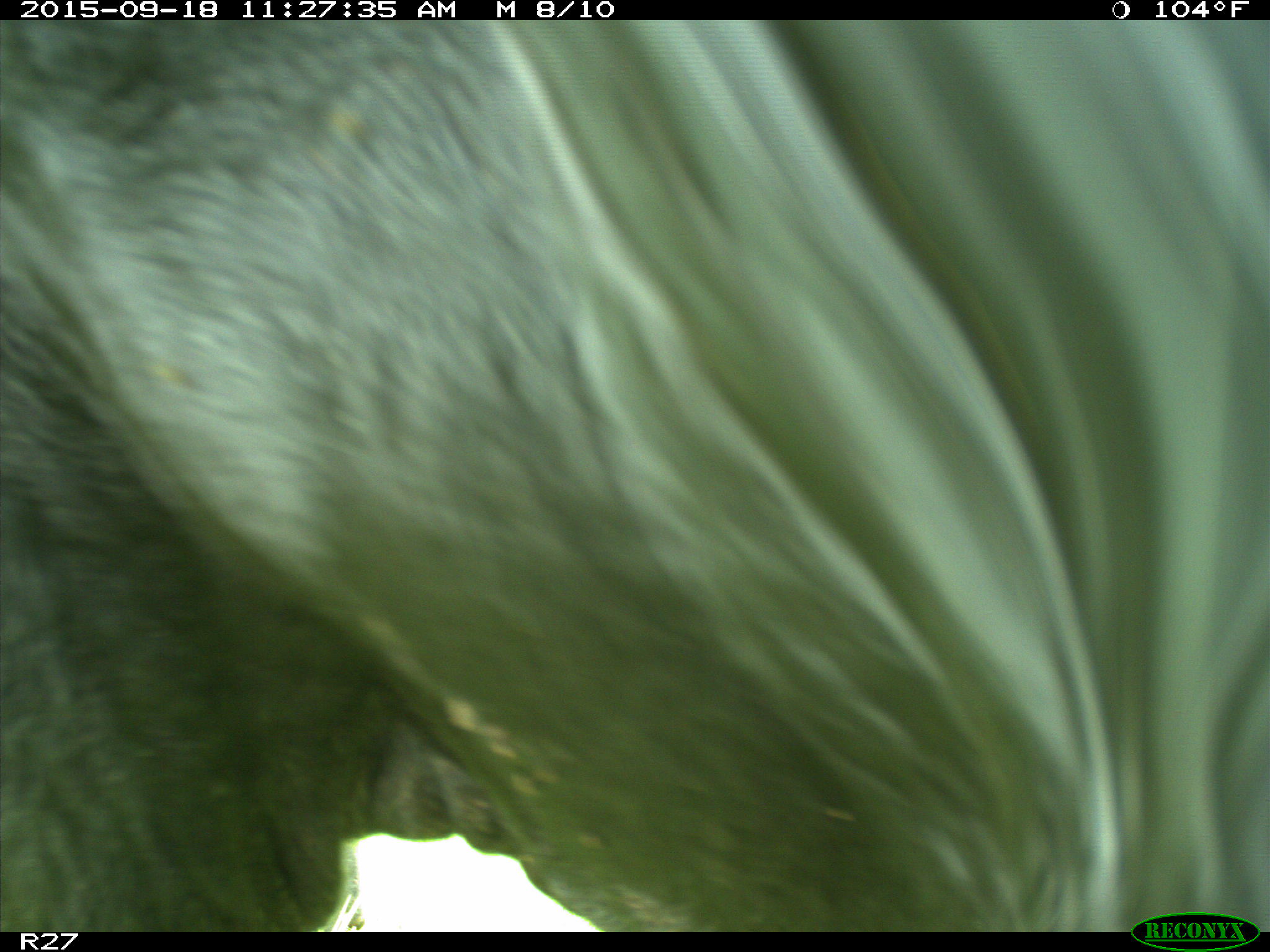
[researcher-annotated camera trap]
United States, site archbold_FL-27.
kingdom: Animalia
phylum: Chordata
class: Mammalia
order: Artiodactyla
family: Bovidae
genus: Bos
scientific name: Bos taurus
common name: domestic cow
Bos taurus (domestic cow).